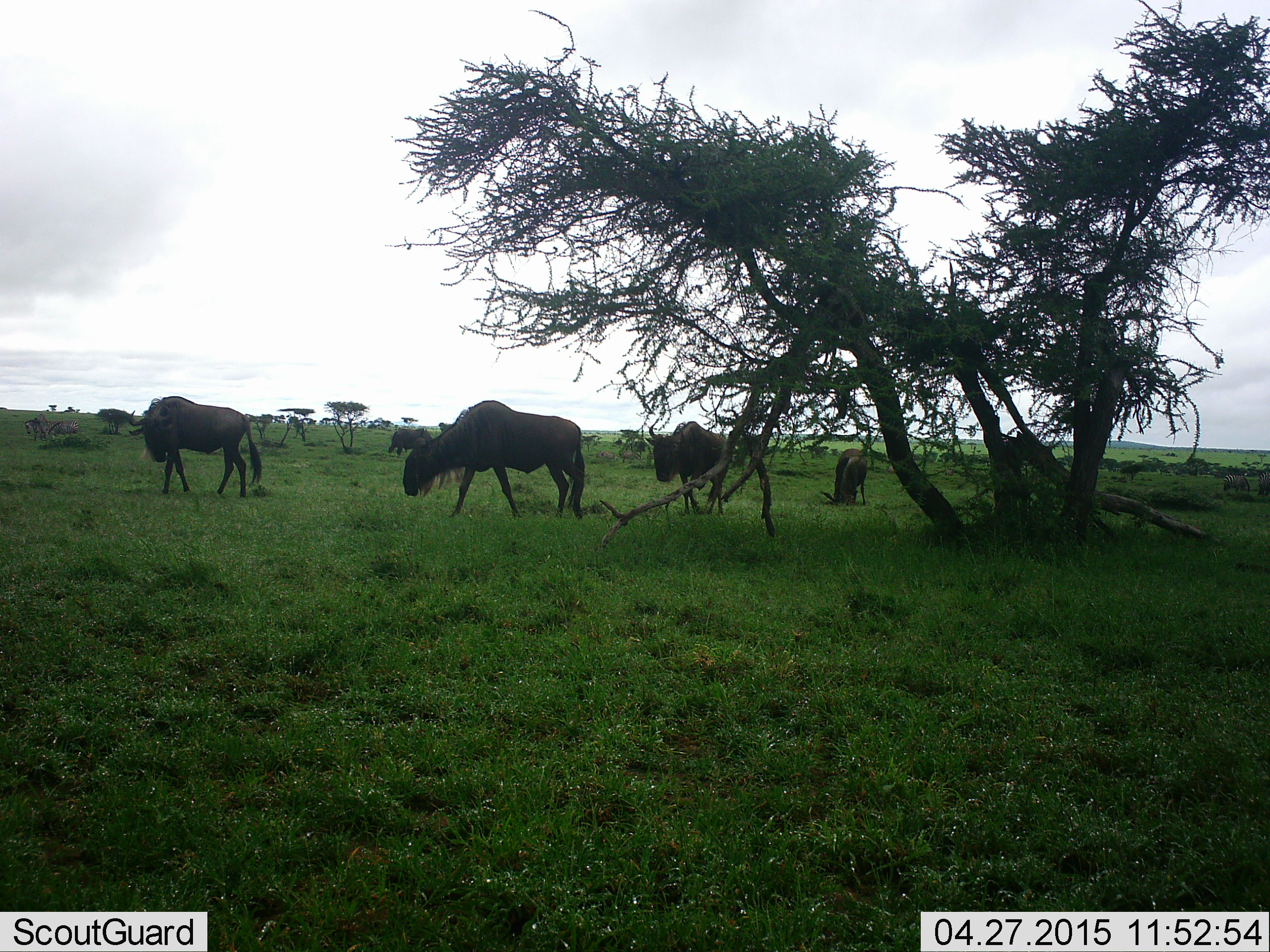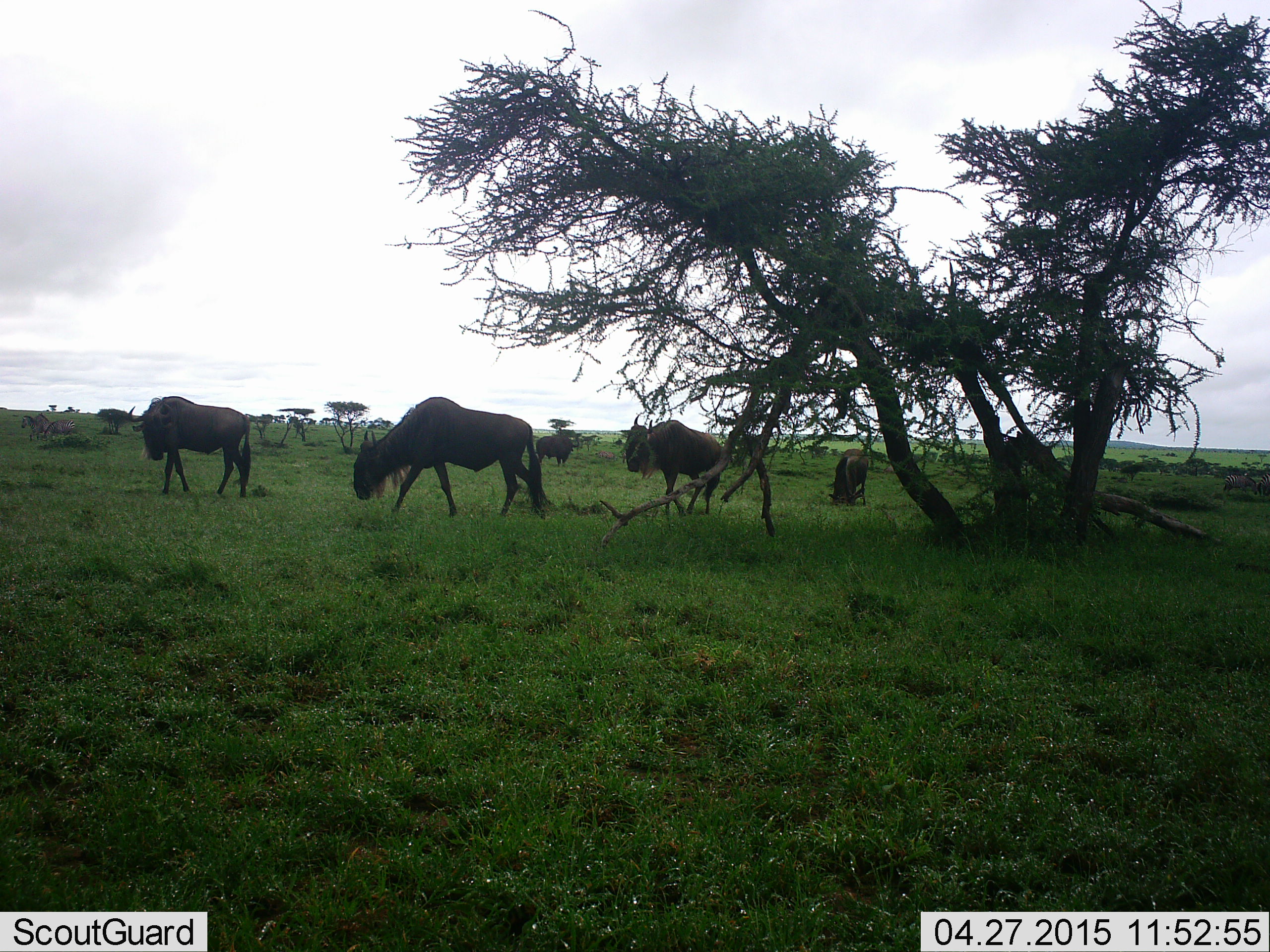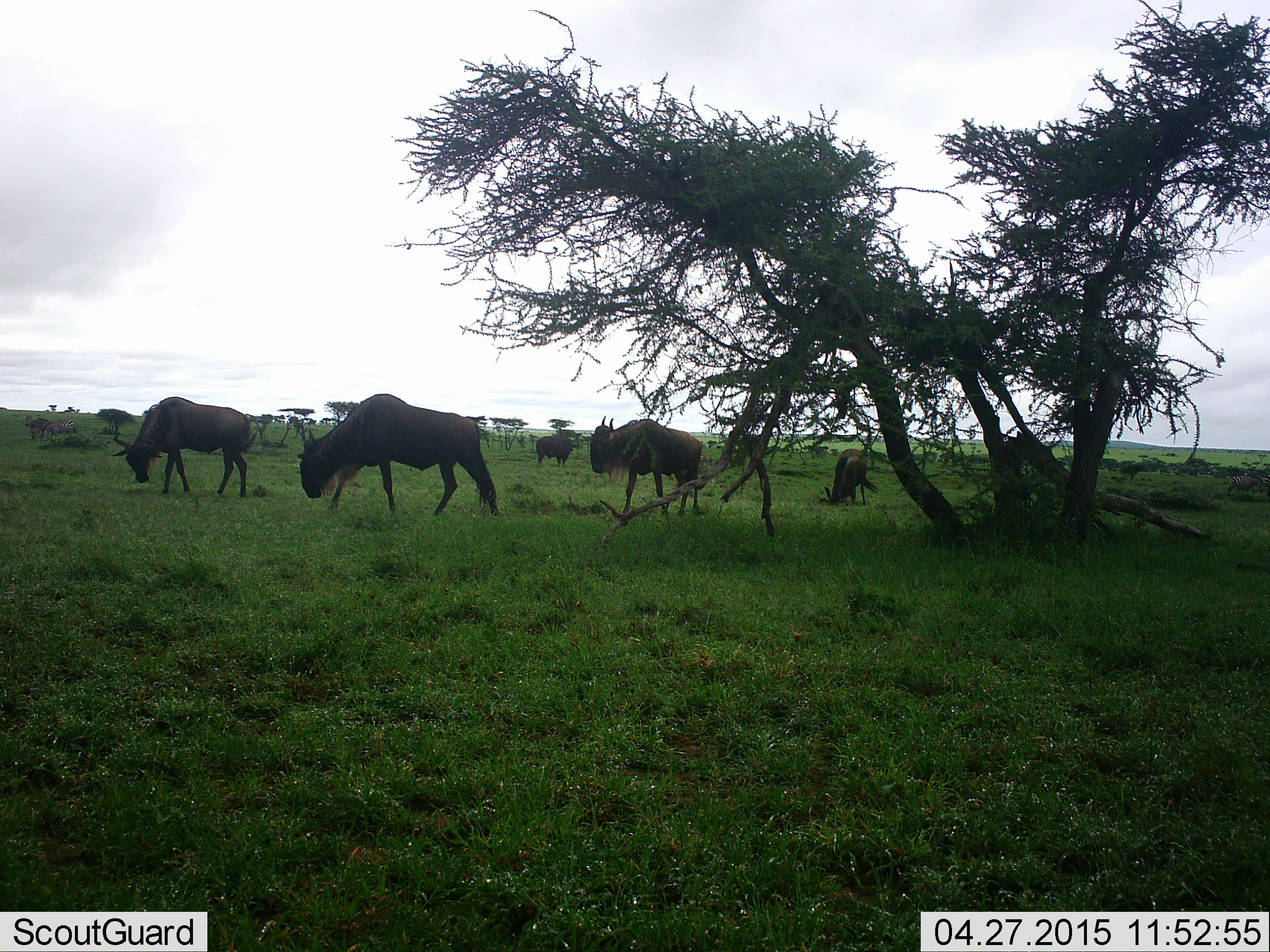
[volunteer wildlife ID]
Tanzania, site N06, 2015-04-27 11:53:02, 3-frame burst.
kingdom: Animalia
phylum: Chordata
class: Mammalia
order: Artiodactyla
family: Bovidae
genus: Connochaetes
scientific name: Connochaetes taurinus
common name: blue wildebeest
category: wildebeest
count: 6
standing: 55%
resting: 0%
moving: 73%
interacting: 0%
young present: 0%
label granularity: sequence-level